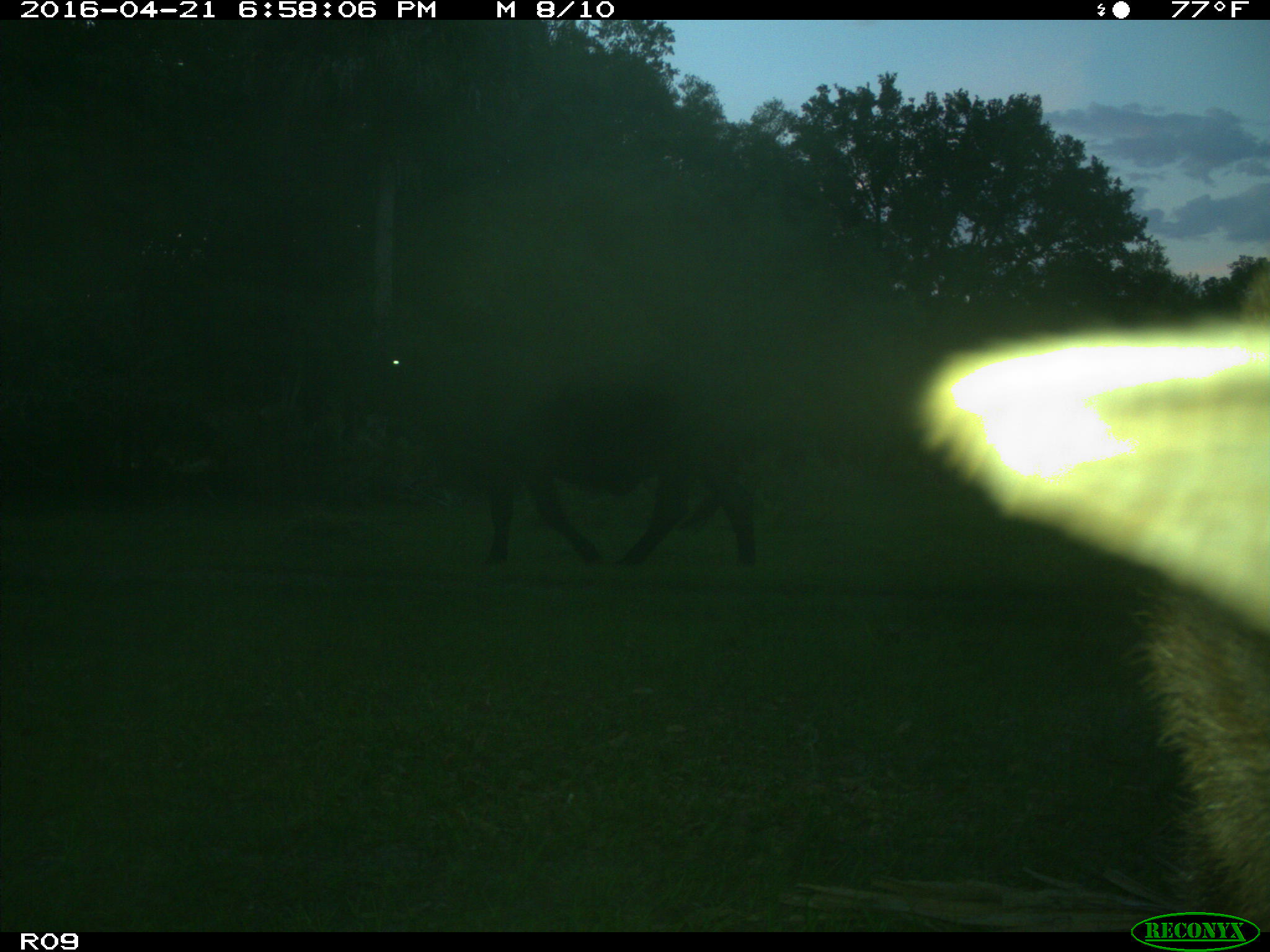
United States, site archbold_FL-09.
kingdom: Animalia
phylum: Chordata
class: Mammalia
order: Artiodactyla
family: Bovidae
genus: Bos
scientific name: Bos taurus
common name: domestic cow